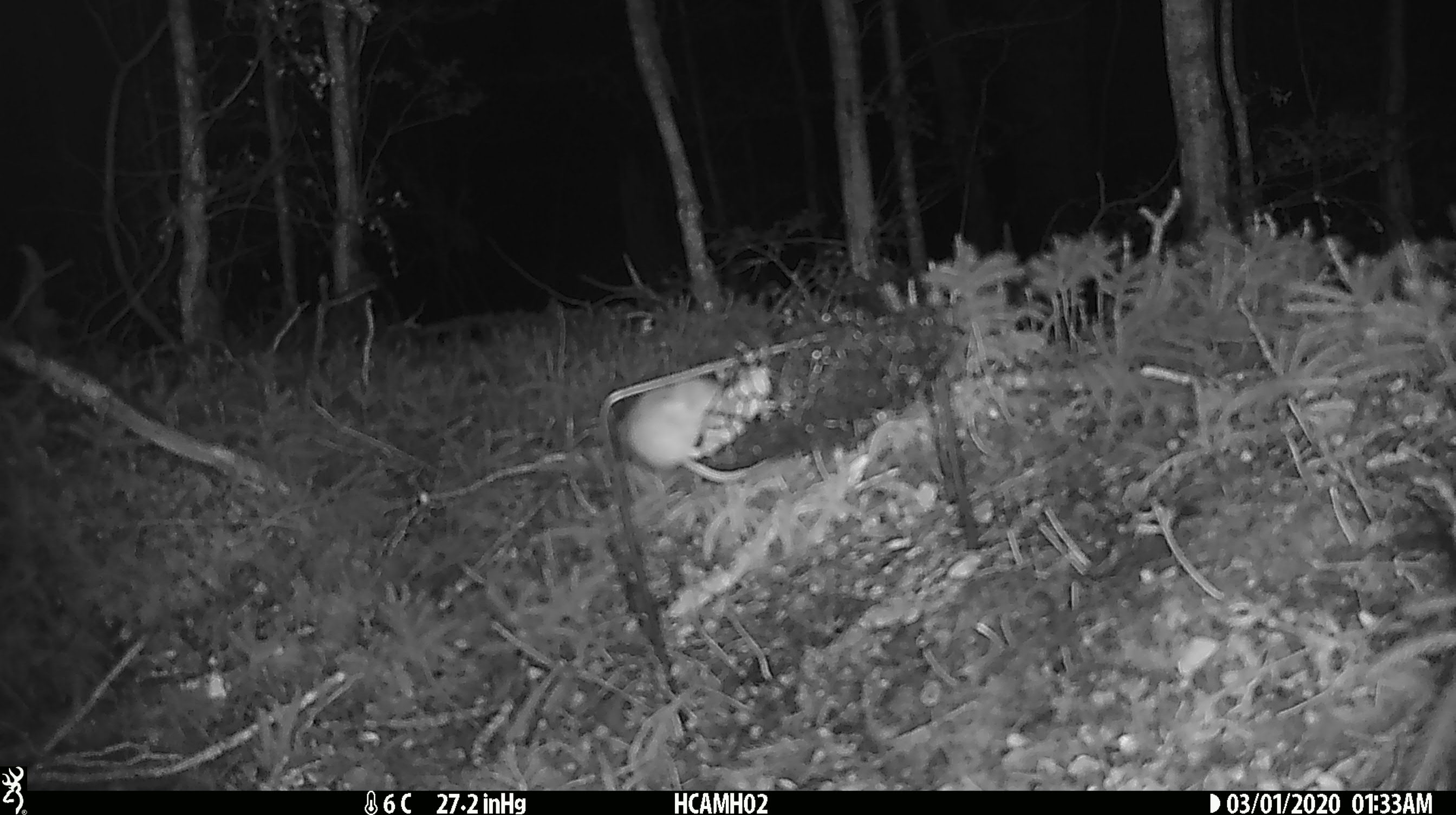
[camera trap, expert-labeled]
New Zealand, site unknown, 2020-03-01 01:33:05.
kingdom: Animalia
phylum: Chordata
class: Mammalia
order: Rodentia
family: Muridae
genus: Mus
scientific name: Mus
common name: mouse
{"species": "mouse (Mus)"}